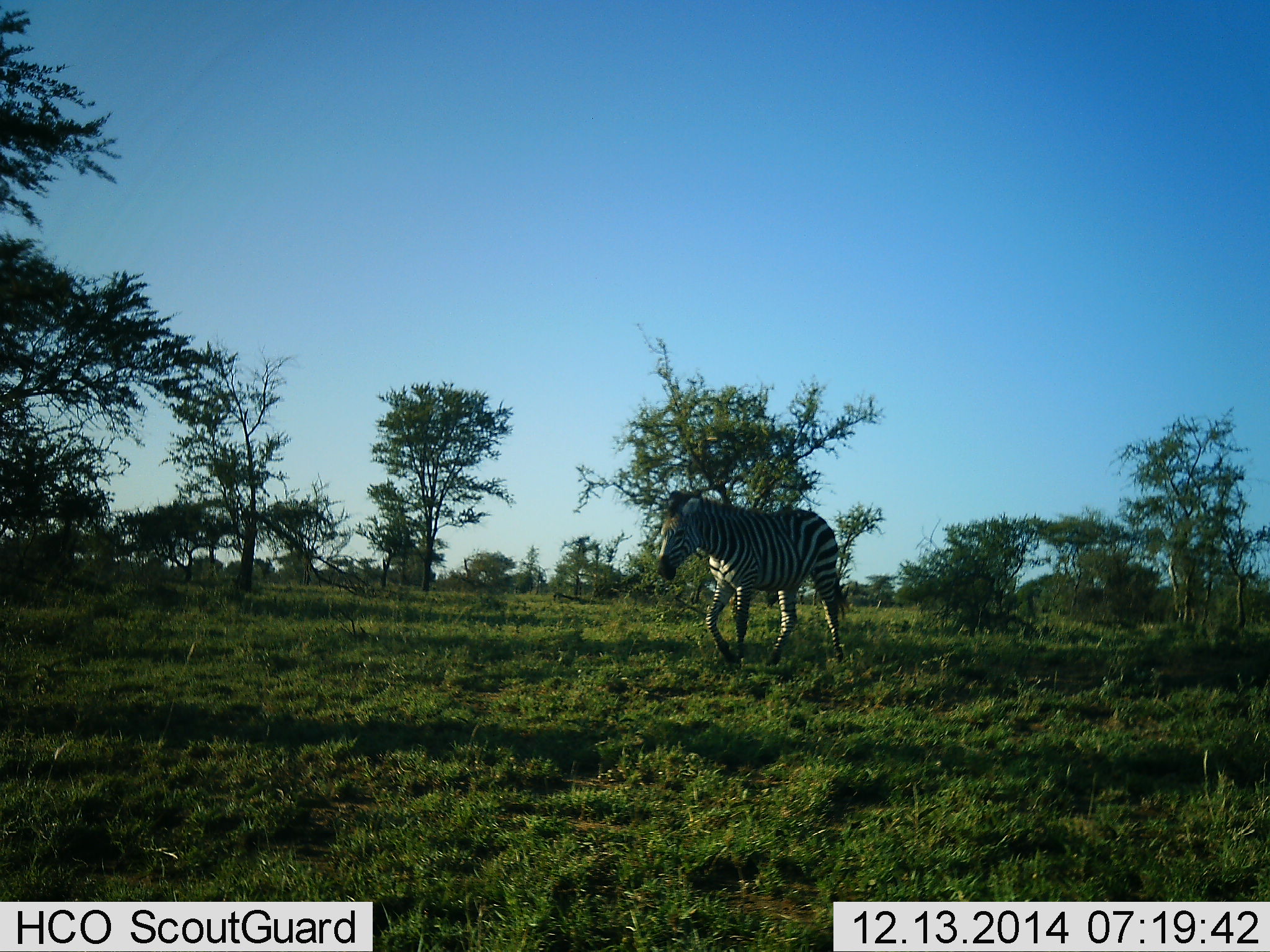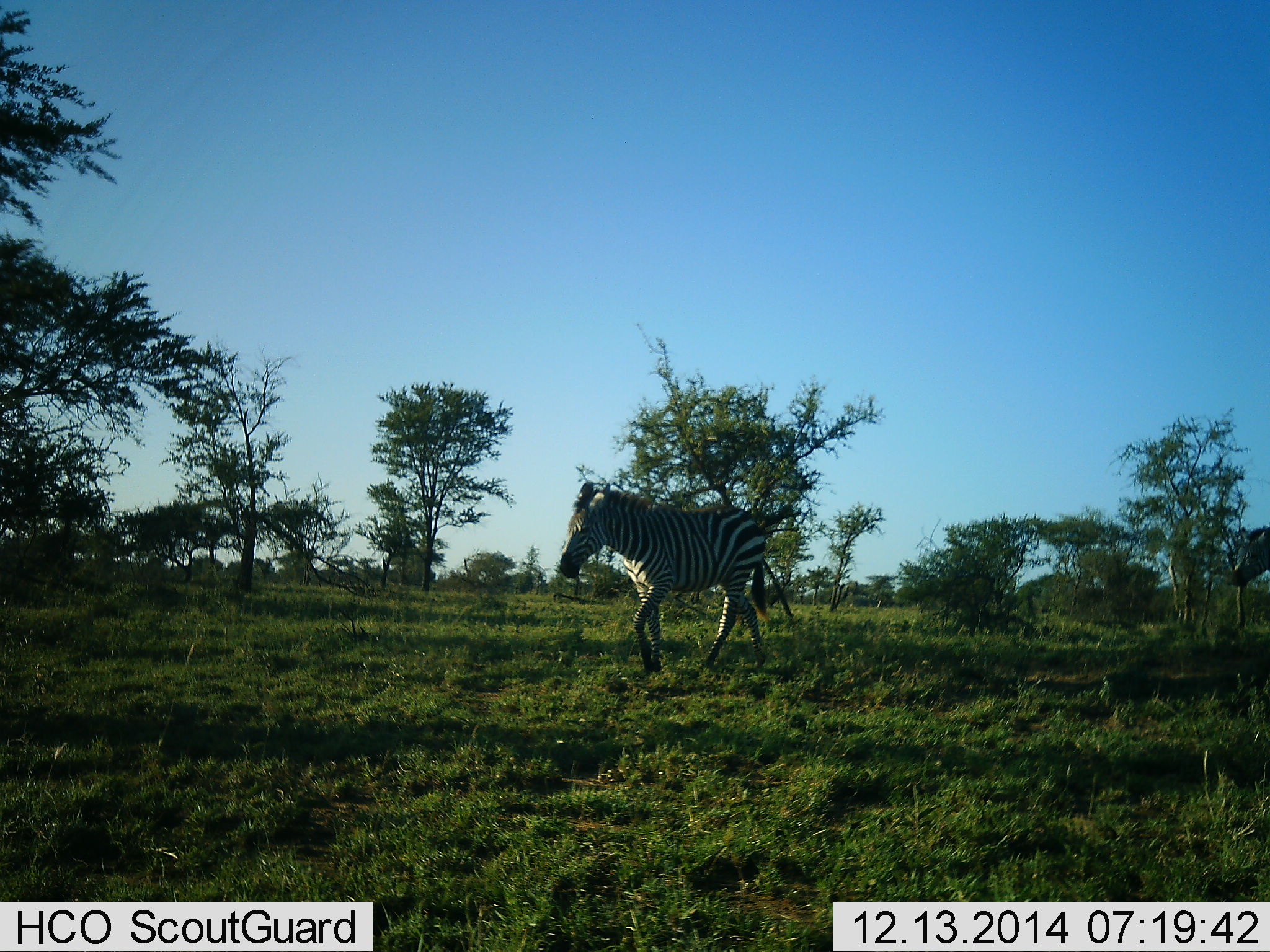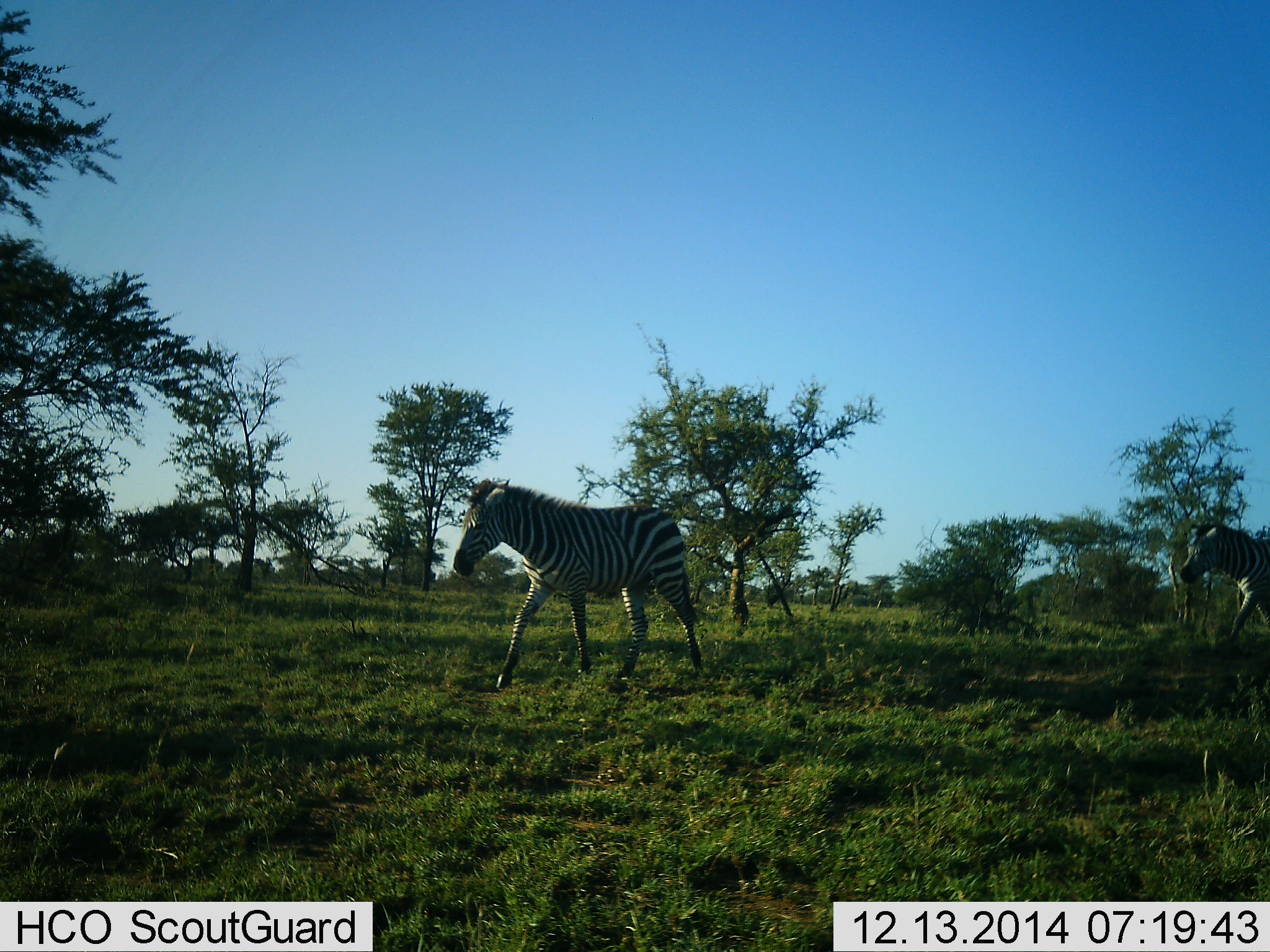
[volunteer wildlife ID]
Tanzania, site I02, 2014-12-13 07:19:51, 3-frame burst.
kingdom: Animalia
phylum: Chordata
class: Mammalia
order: Perissodactyla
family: Equidae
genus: Equus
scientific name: Equus quagga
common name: plains zebra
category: zebra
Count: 2.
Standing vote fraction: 10%.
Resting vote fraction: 0%.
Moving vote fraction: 100%.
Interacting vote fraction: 0%.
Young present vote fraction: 0%.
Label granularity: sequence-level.